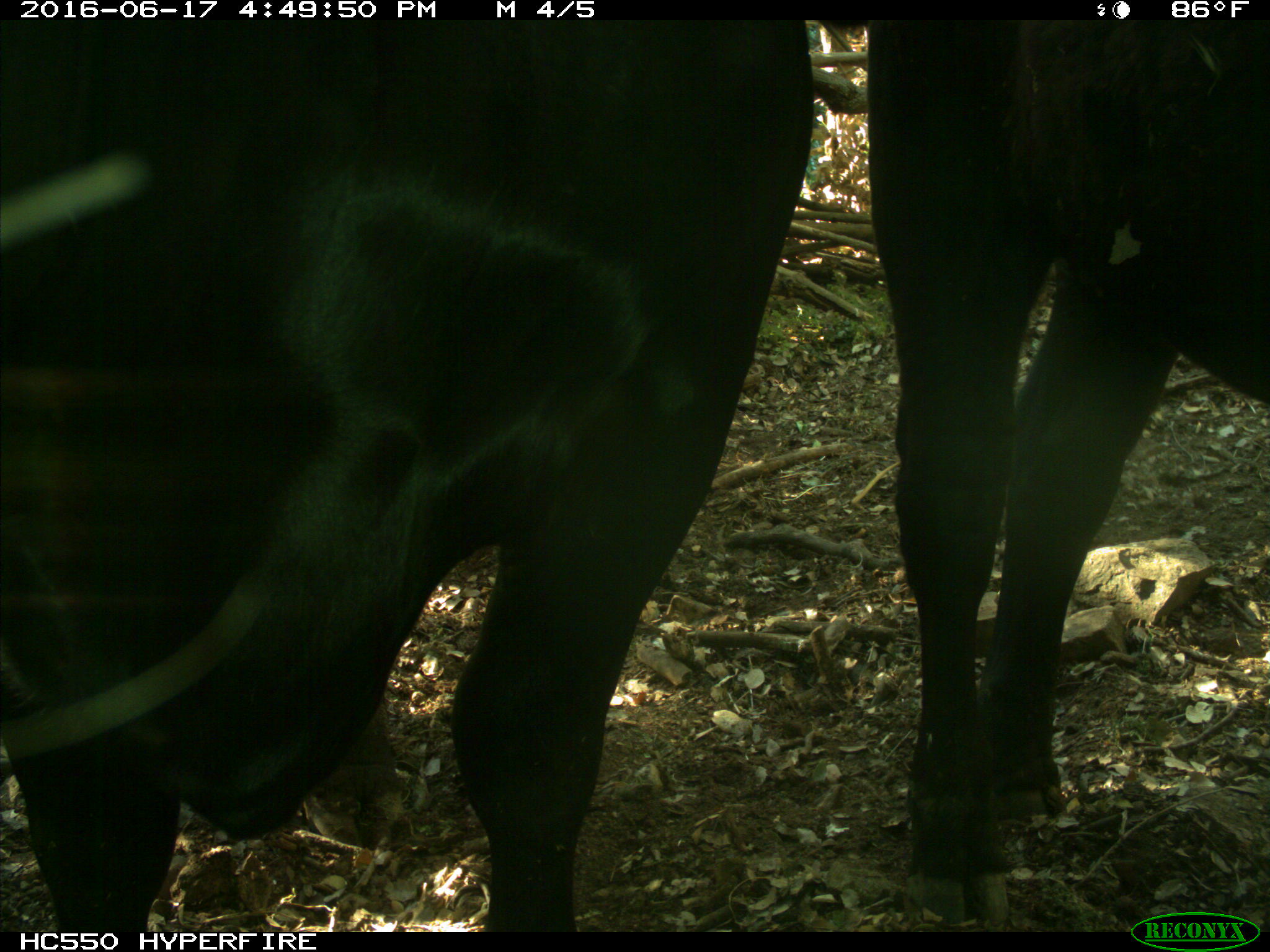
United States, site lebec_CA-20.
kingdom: Animalia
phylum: Chordata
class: Mammalia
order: Artiodactyla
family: Bovidae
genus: Bos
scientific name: Bos taurus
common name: domestic cow